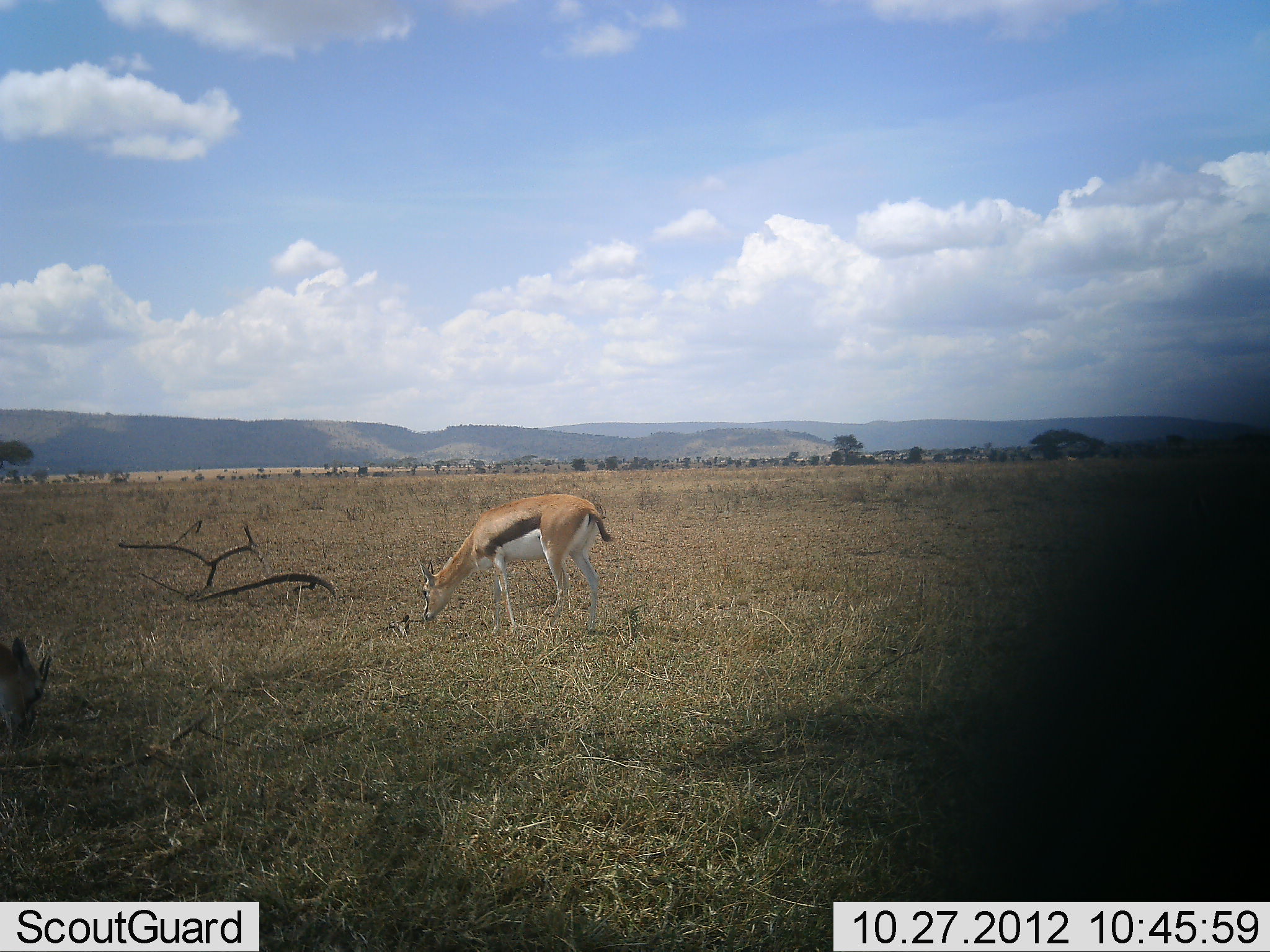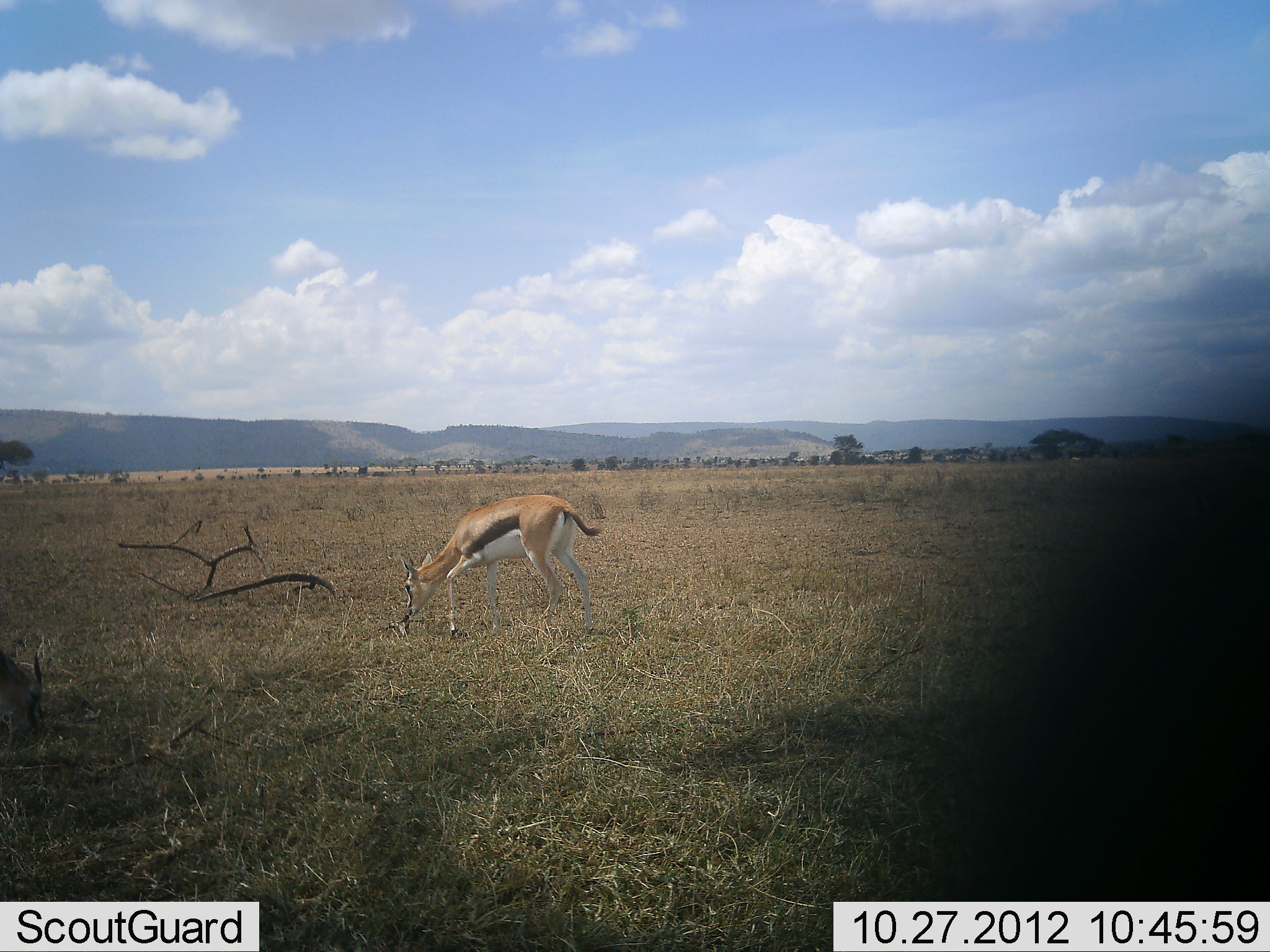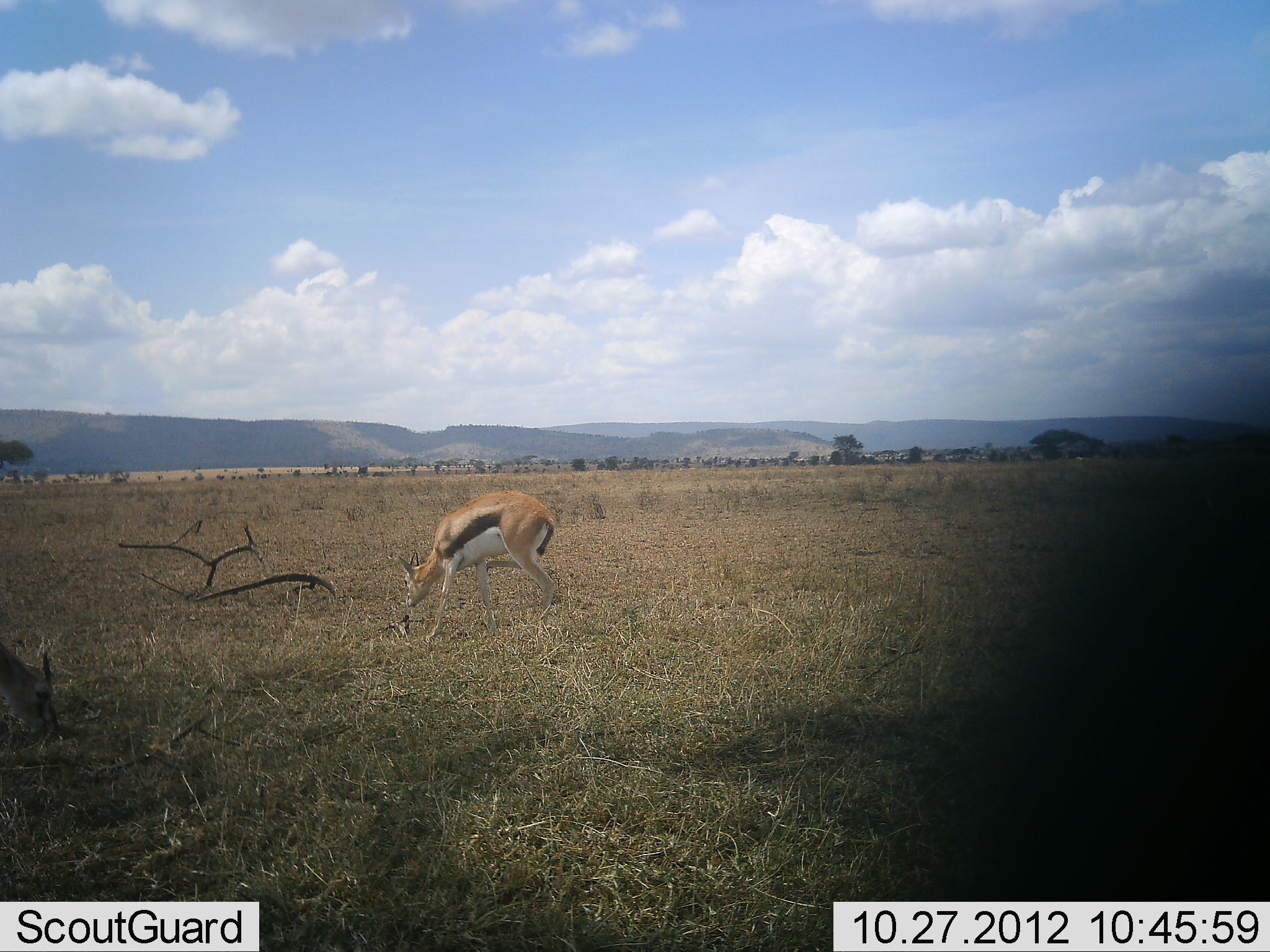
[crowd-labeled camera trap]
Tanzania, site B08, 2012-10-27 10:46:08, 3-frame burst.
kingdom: Animalia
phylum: Chordata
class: Mammalia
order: Artiodactyla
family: Bovidae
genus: Eudorcas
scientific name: Eudorcas thomsonii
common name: thomson's gazelle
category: gazellethomsons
Gazellethomsons (thomson's gazelle) (Eudorcas thomsonii), count 2. Behavior (volunteer vote fractions): standing 30%, resting 0%, moving 0%, interacting 10%. Young present (vote fraction): 0%. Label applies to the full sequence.